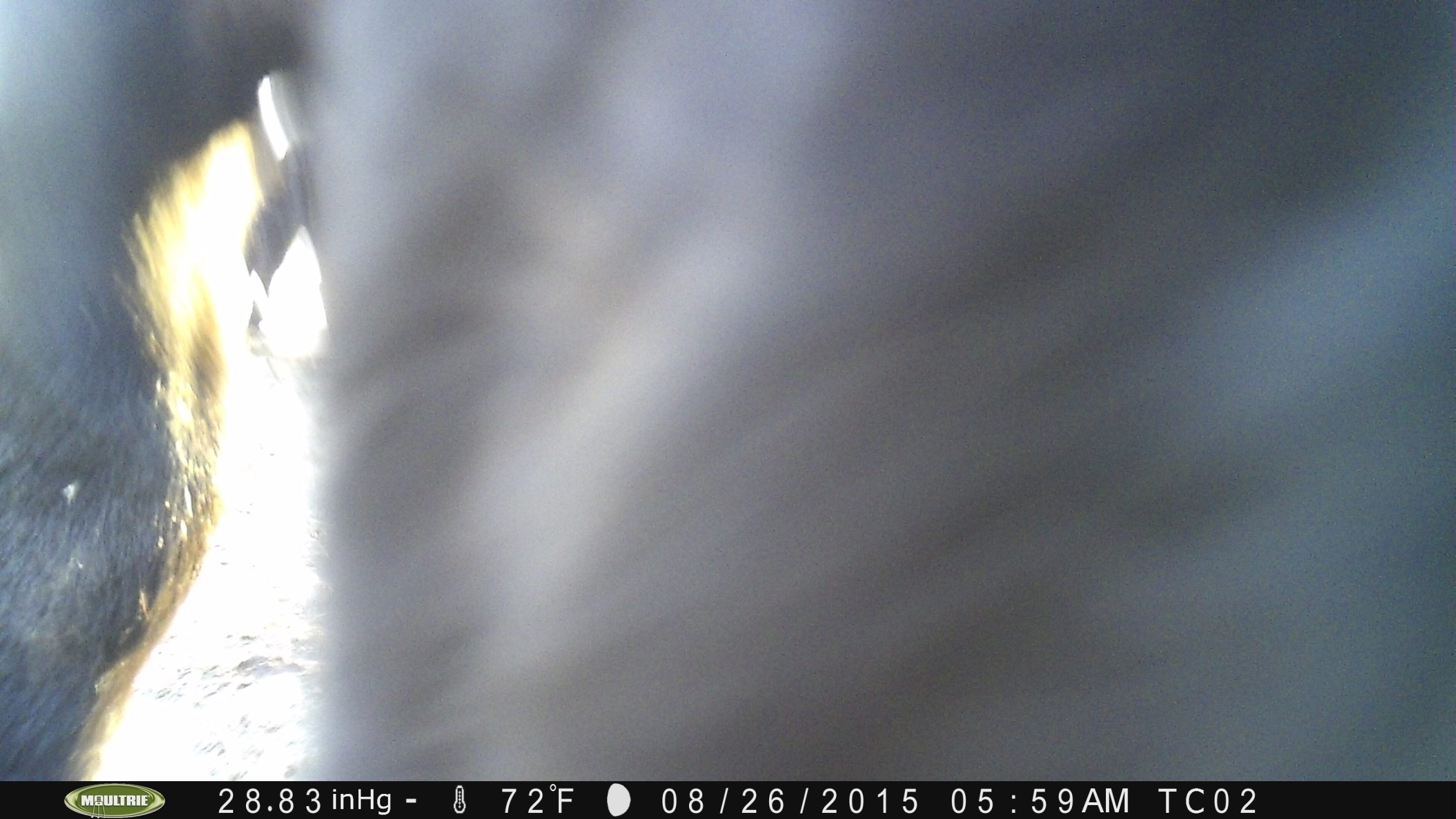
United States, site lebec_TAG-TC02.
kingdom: Animalia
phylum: Chordata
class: Mammalia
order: Artiodactyla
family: Bovidae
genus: Bos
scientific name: Bos taurus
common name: domestic cow